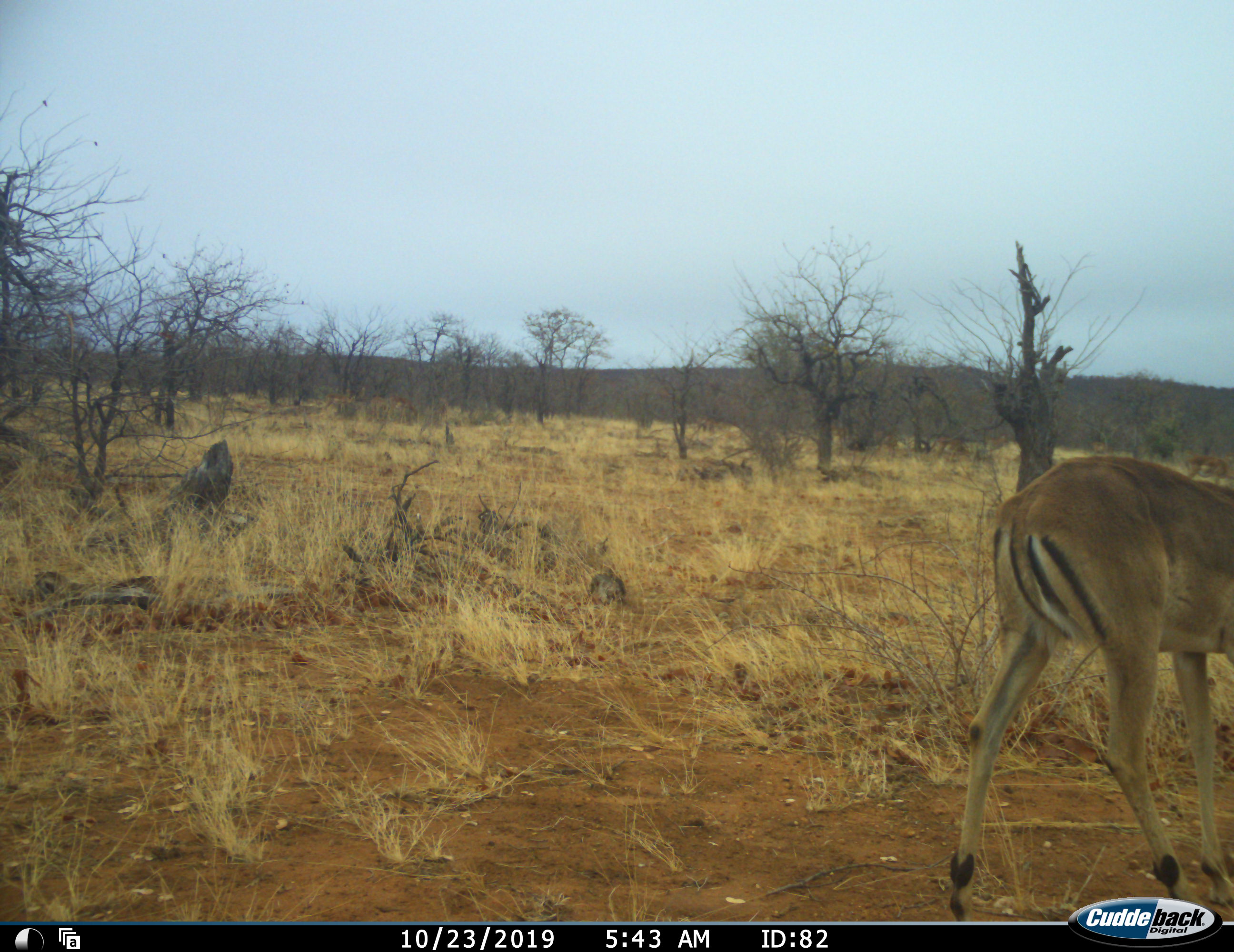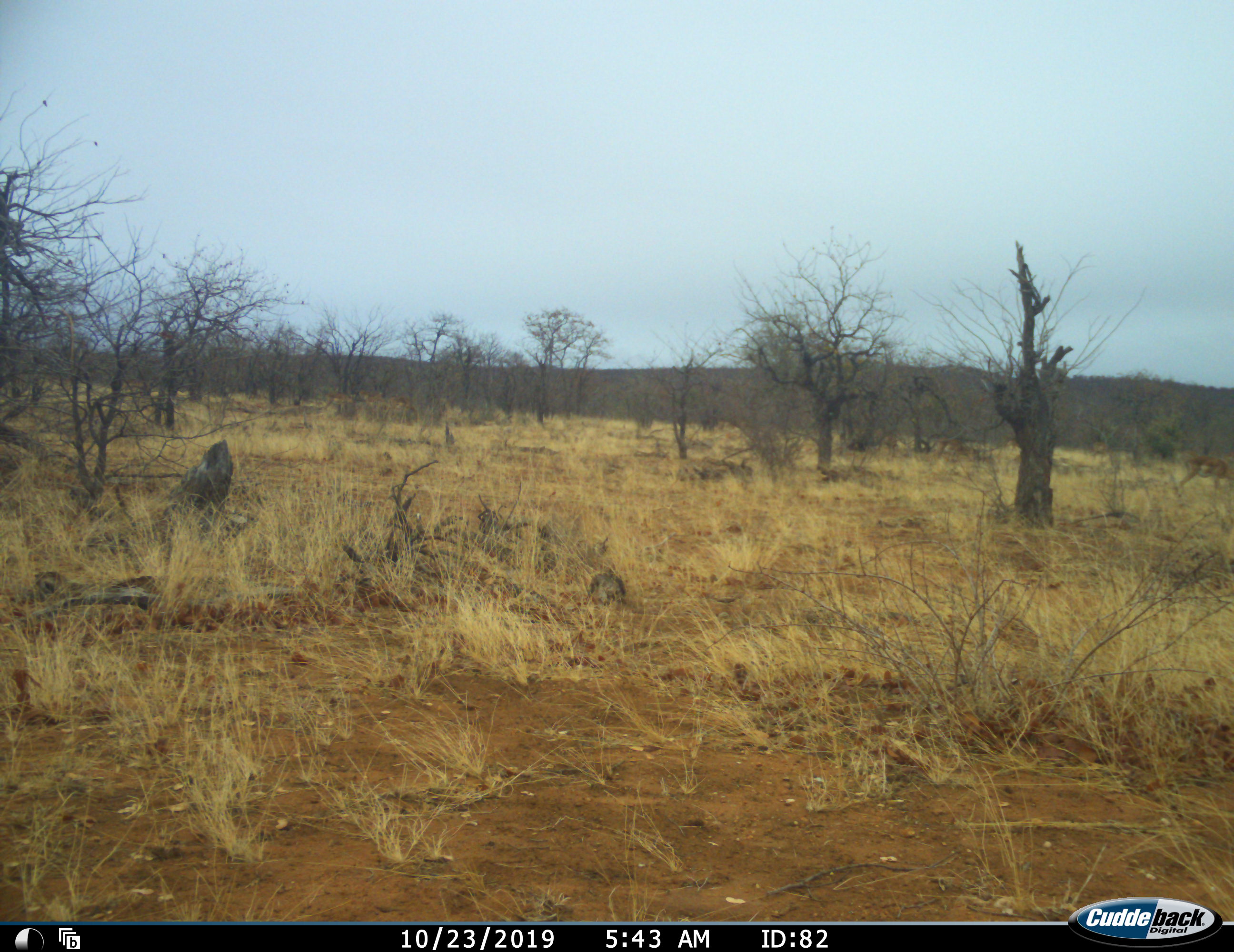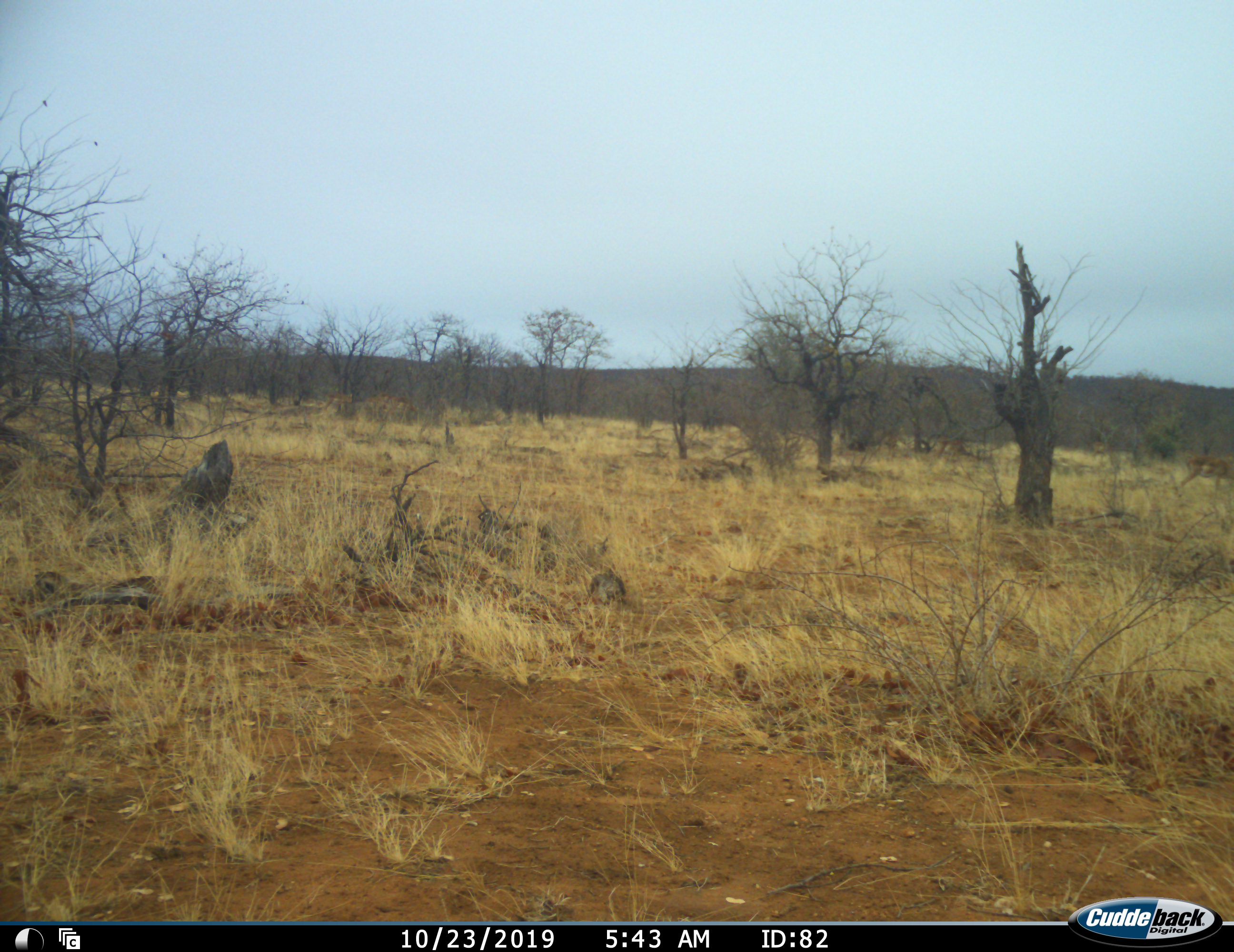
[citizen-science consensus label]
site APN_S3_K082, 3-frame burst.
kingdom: Animalia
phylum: Chordata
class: Mammalia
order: Artiodactyla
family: Bovidae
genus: Aepyceros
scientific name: Aepyceros melampus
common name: impala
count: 1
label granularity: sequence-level